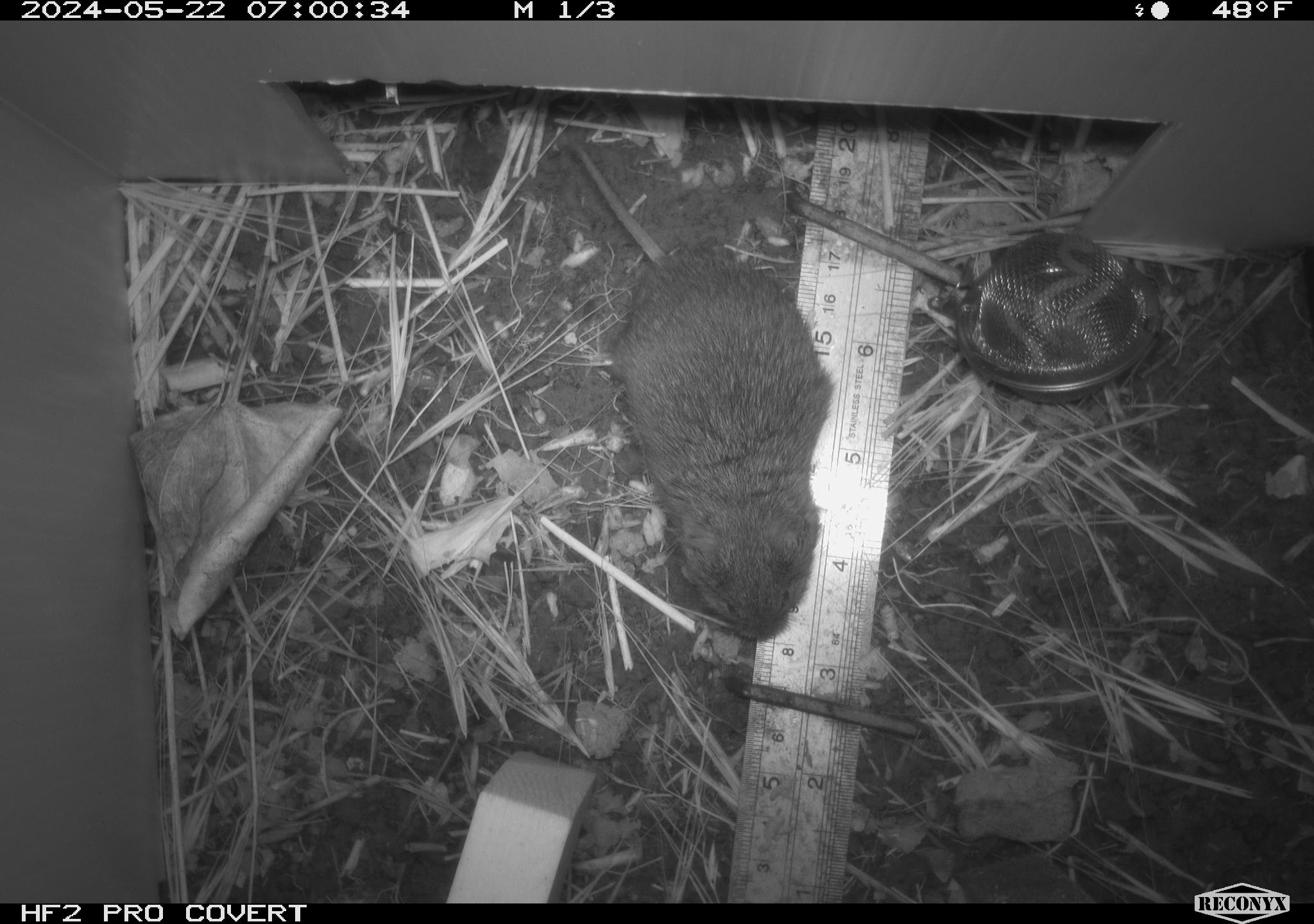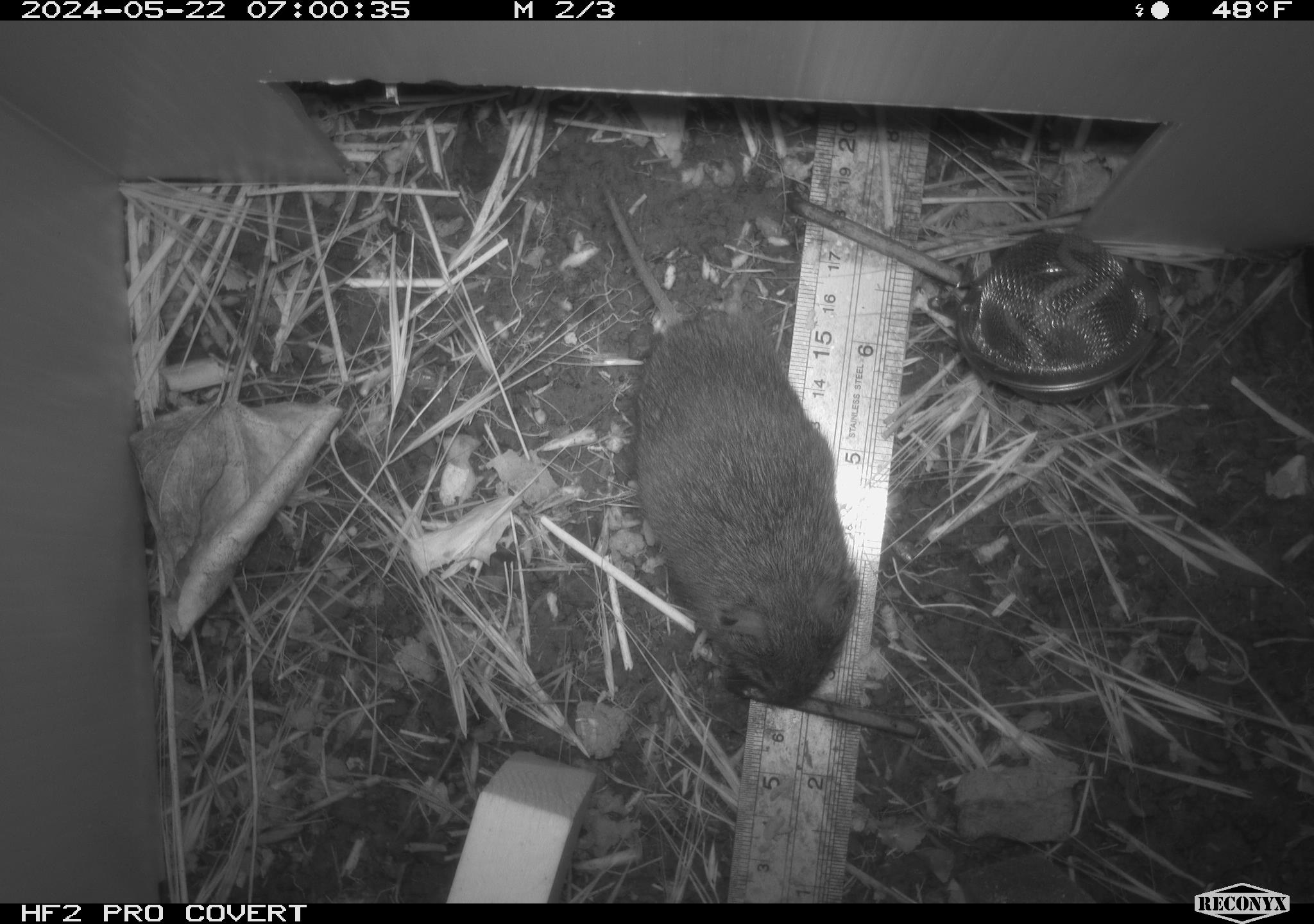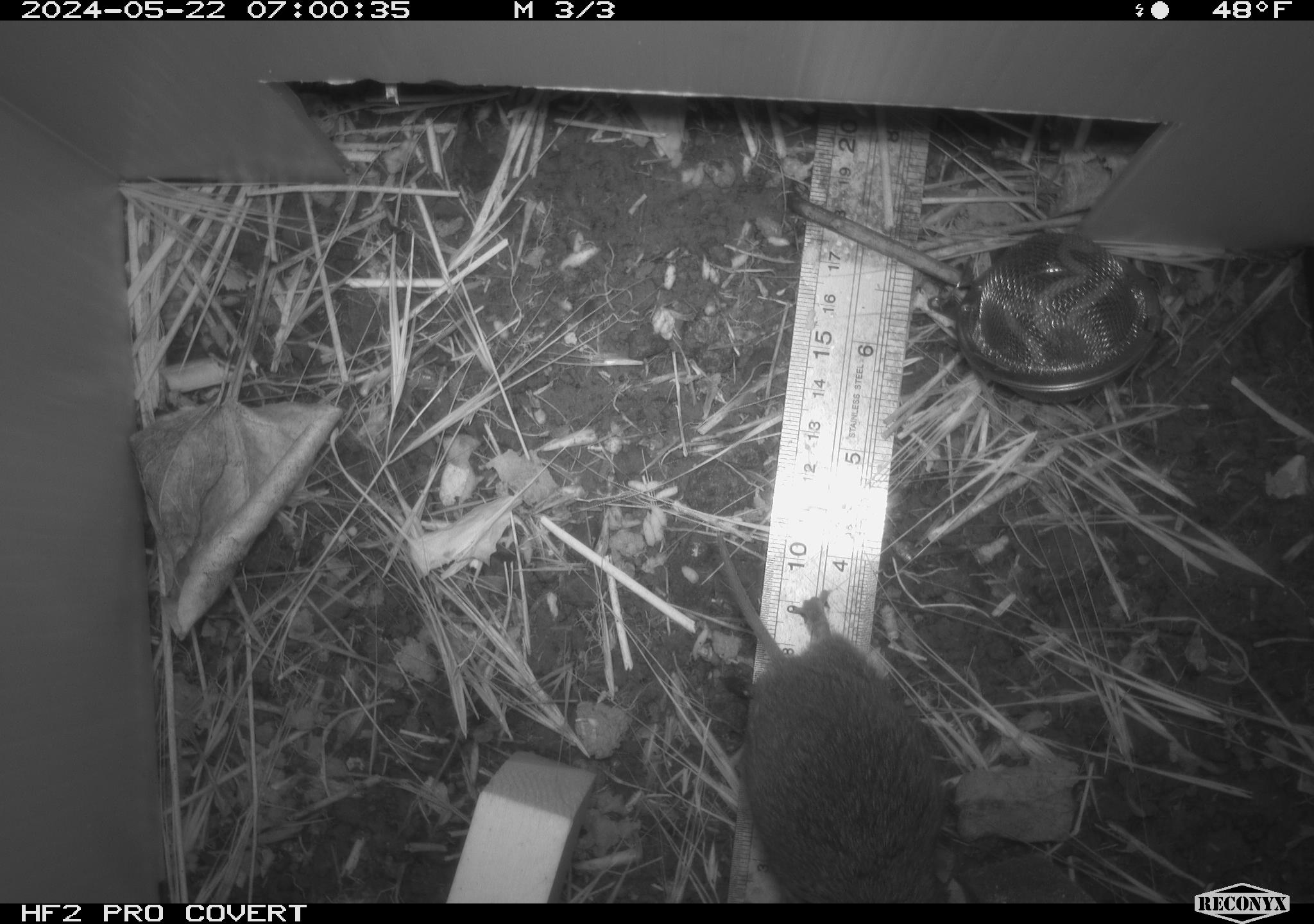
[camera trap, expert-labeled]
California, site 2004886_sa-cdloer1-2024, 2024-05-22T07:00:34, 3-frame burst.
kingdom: Animalia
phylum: Chordata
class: Mammalia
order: Rodentia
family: Cricetidae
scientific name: Arvicolinae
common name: voles, lemmings, and muskrats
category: arvicolinae subfamily